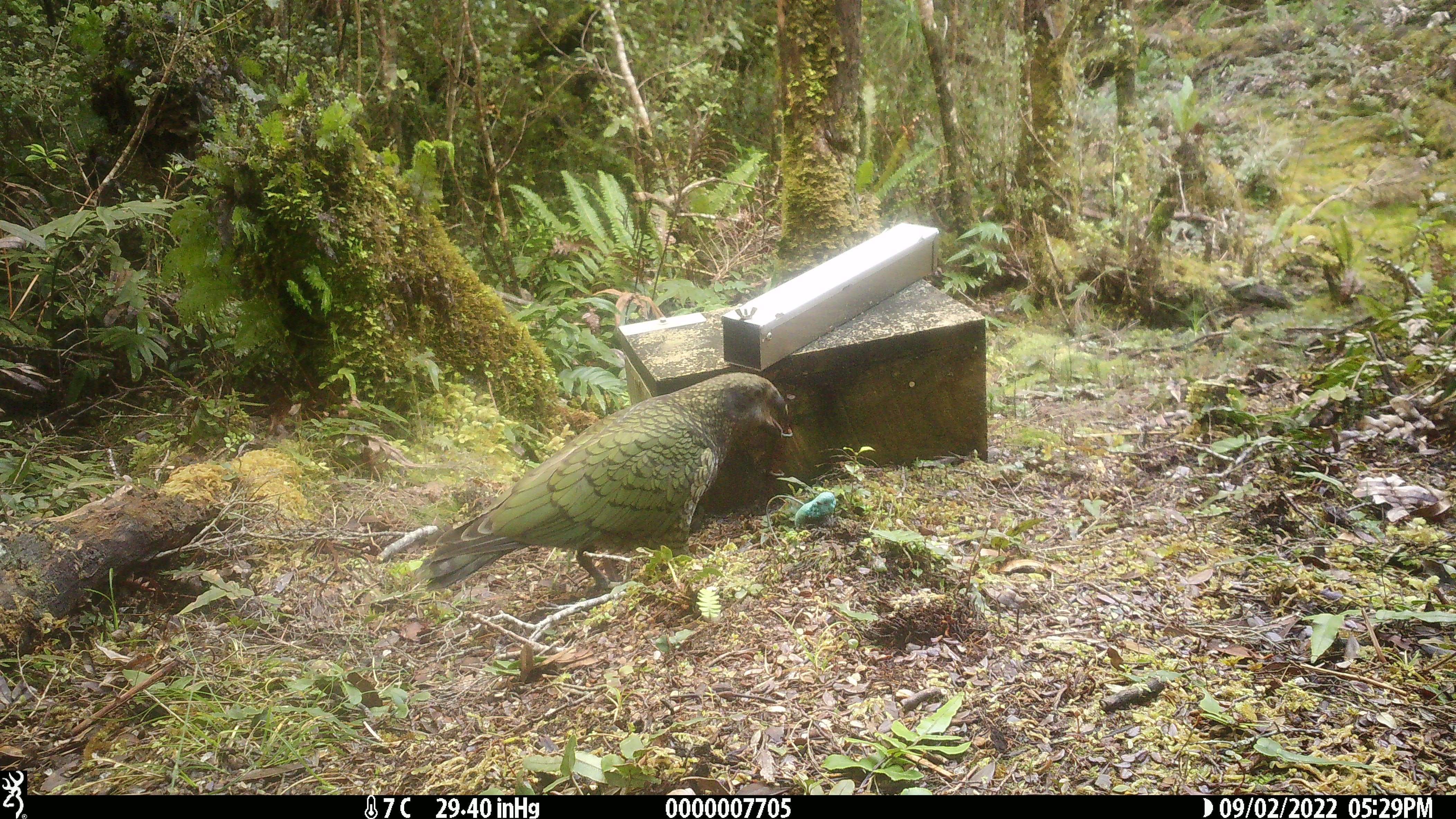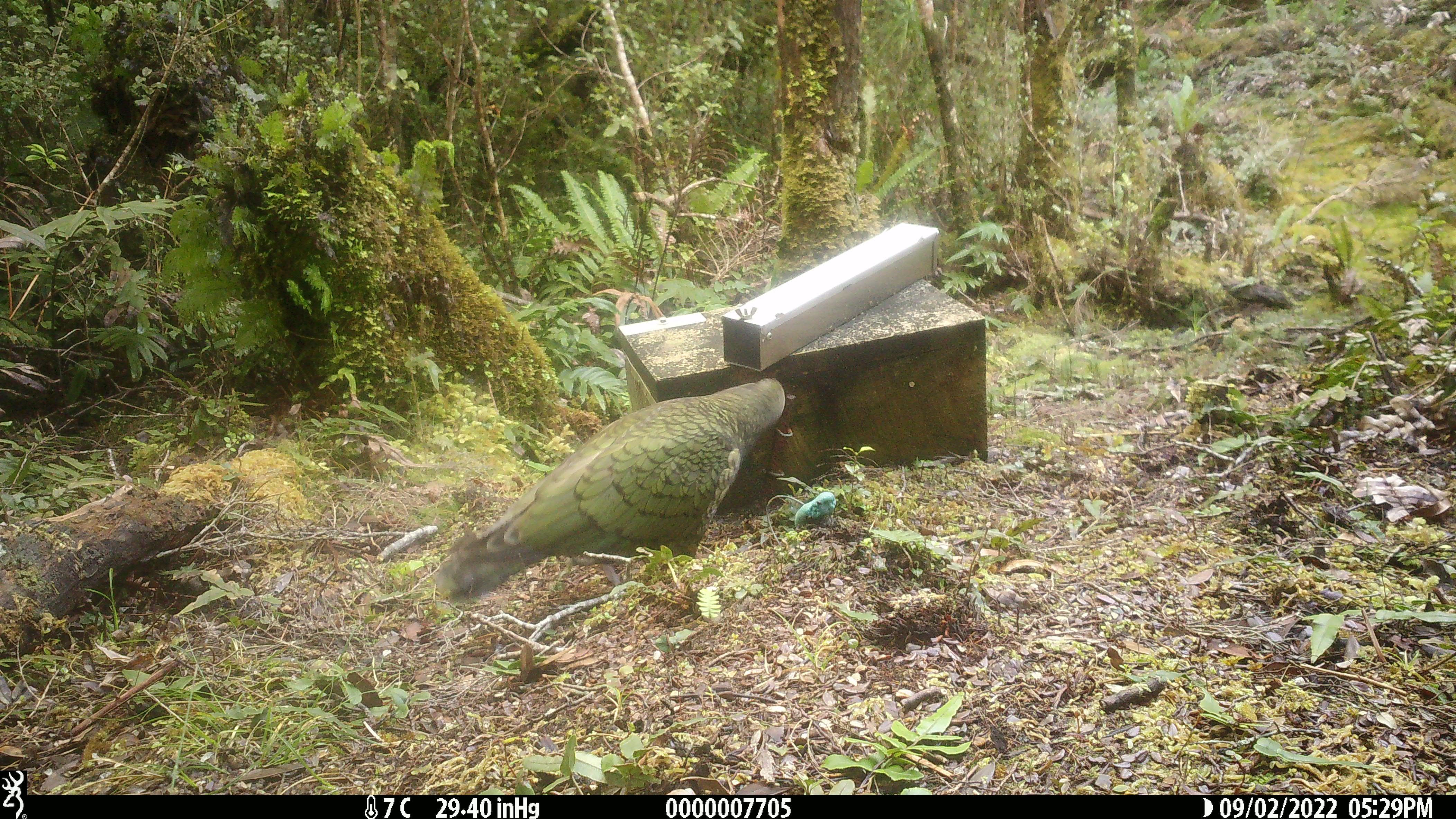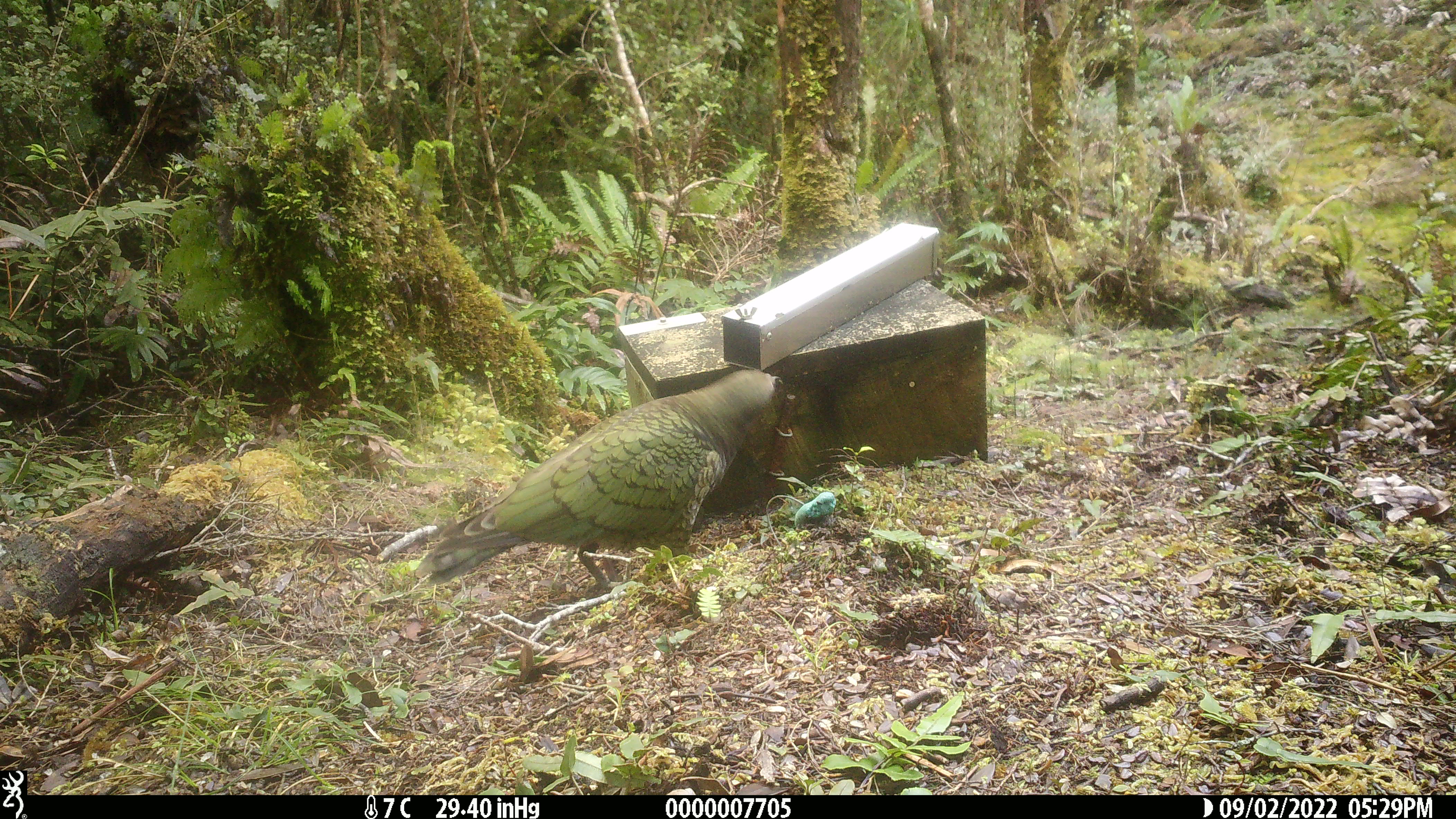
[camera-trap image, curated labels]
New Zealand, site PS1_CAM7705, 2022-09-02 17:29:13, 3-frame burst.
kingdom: Animalia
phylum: Chordata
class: Aves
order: Psittaciformes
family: Strigopidae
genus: Nestor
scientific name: Nestor notabilis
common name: kea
Kea (Nestor notabilis).